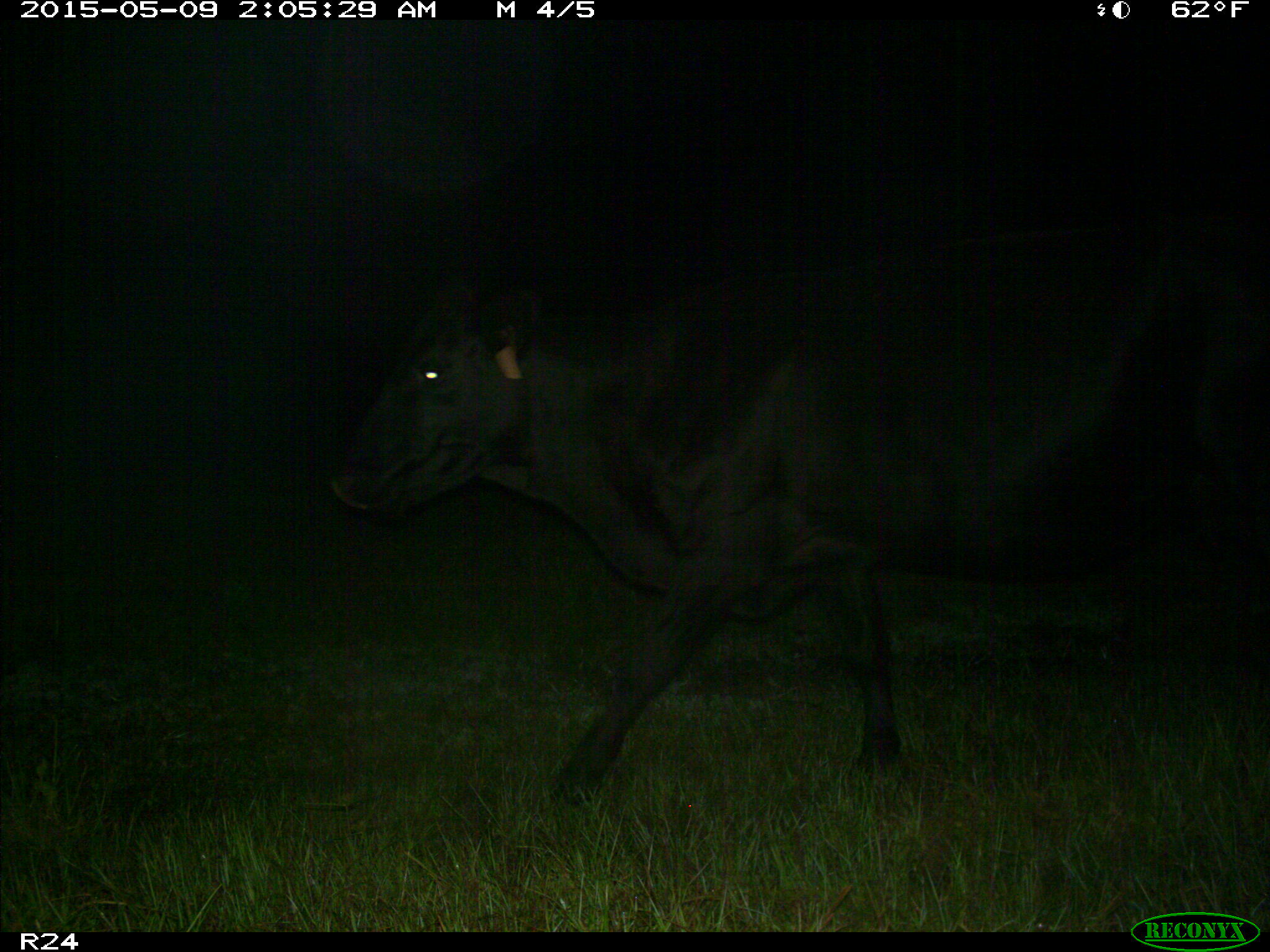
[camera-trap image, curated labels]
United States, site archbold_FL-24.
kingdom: Animalia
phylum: Chordata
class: Mammalia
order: Artiodactyla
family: Bovidae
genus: Bos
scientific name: Bos taurus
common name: domestic cow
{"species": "Bos taurus (domestic cow)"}